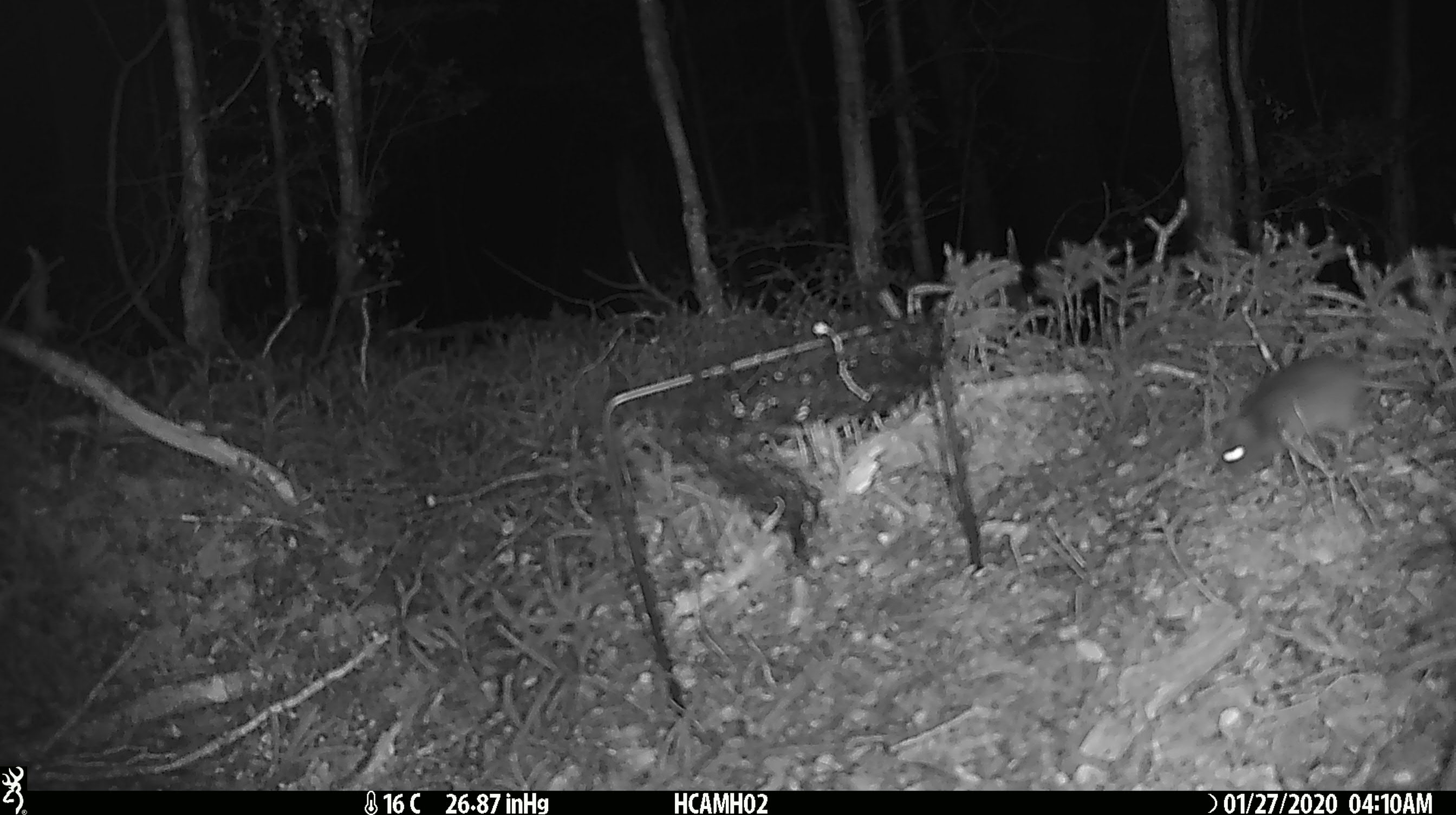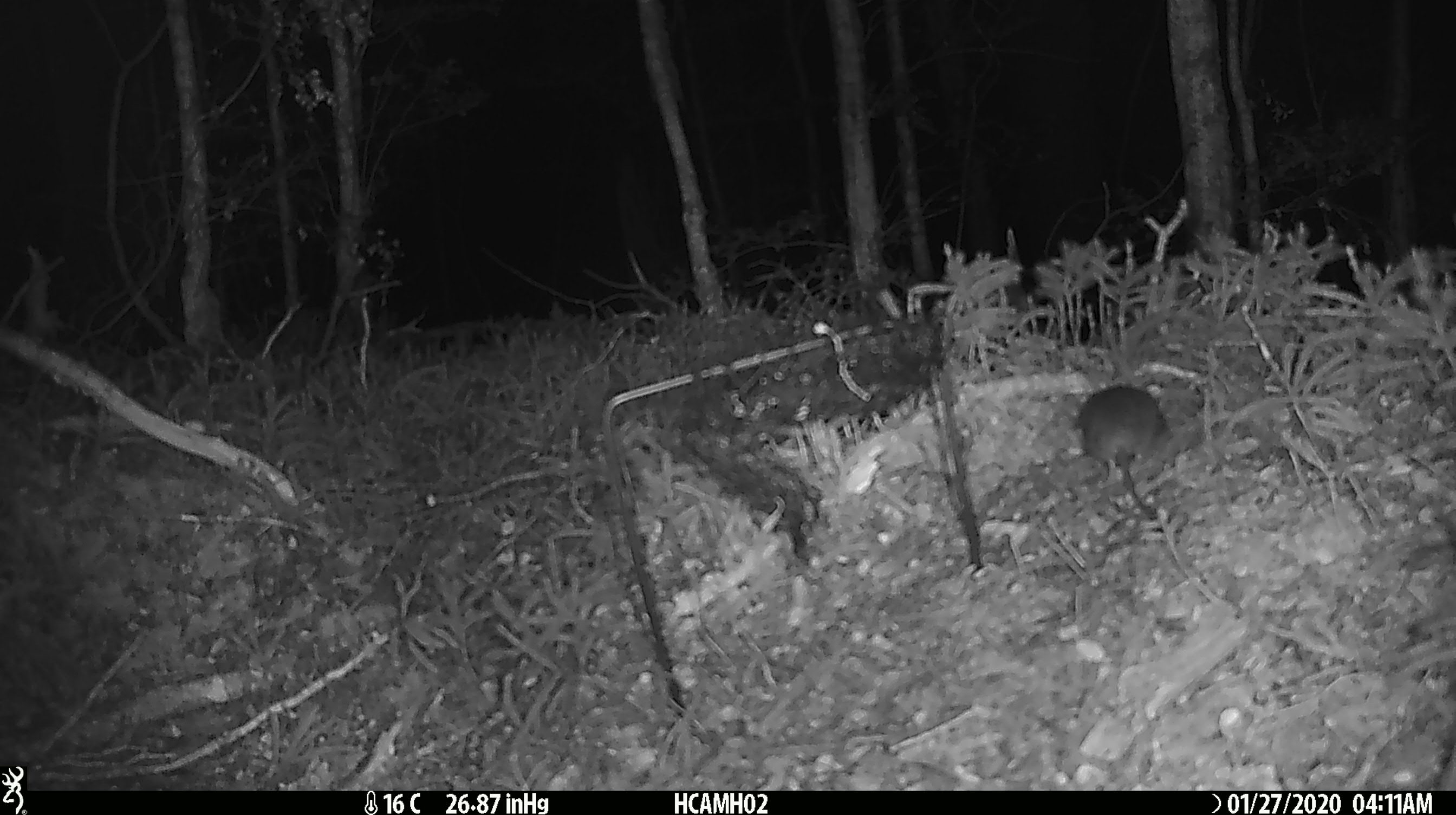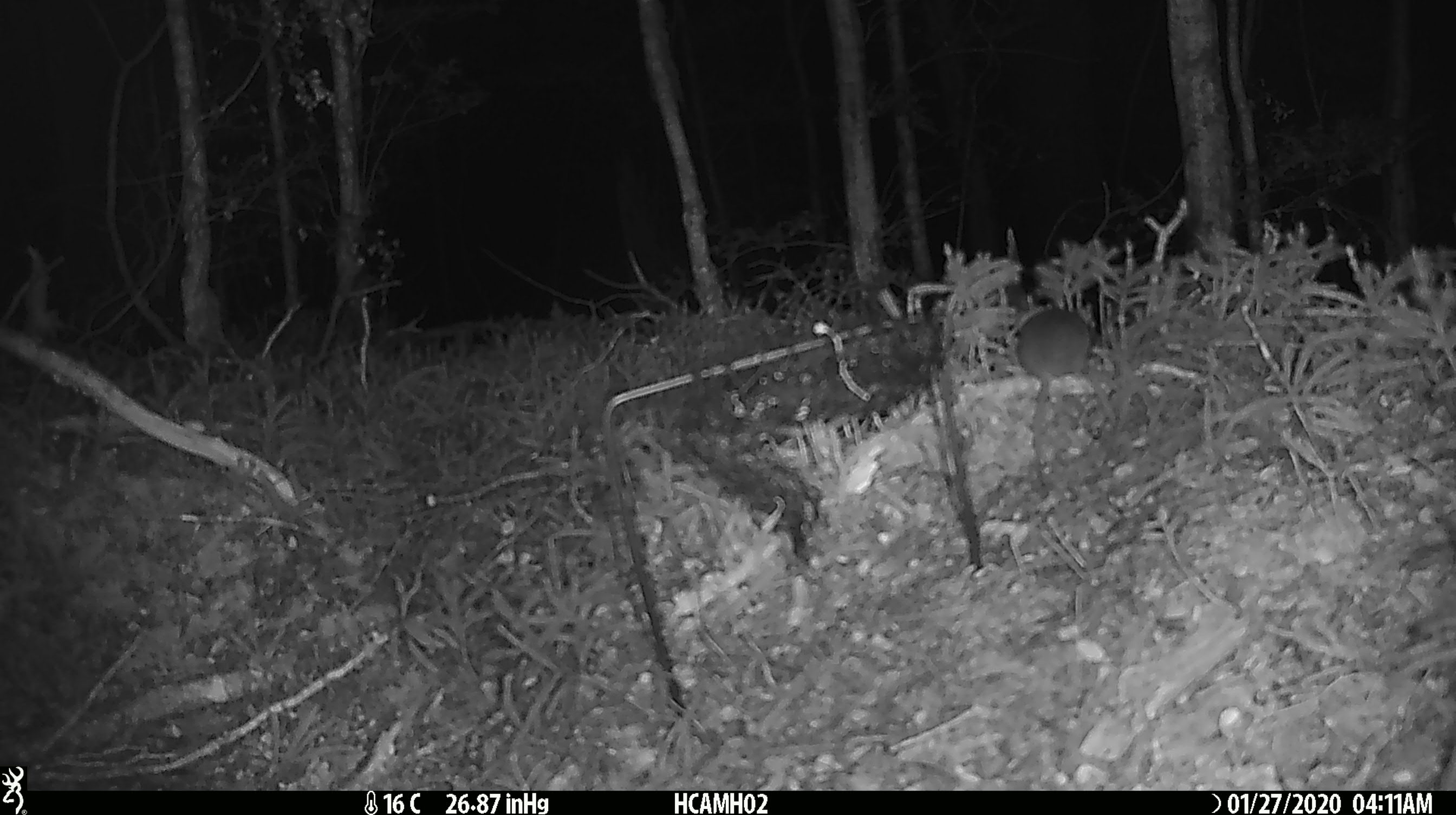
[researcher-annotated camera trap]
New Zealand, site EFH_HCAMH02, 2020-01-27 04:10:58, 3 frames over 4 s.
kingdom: Animalia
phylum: Chordata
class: Mammalia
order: Rodentia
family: Muridae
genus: Mus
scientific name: Mus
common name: mouse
Mouse (Mus).